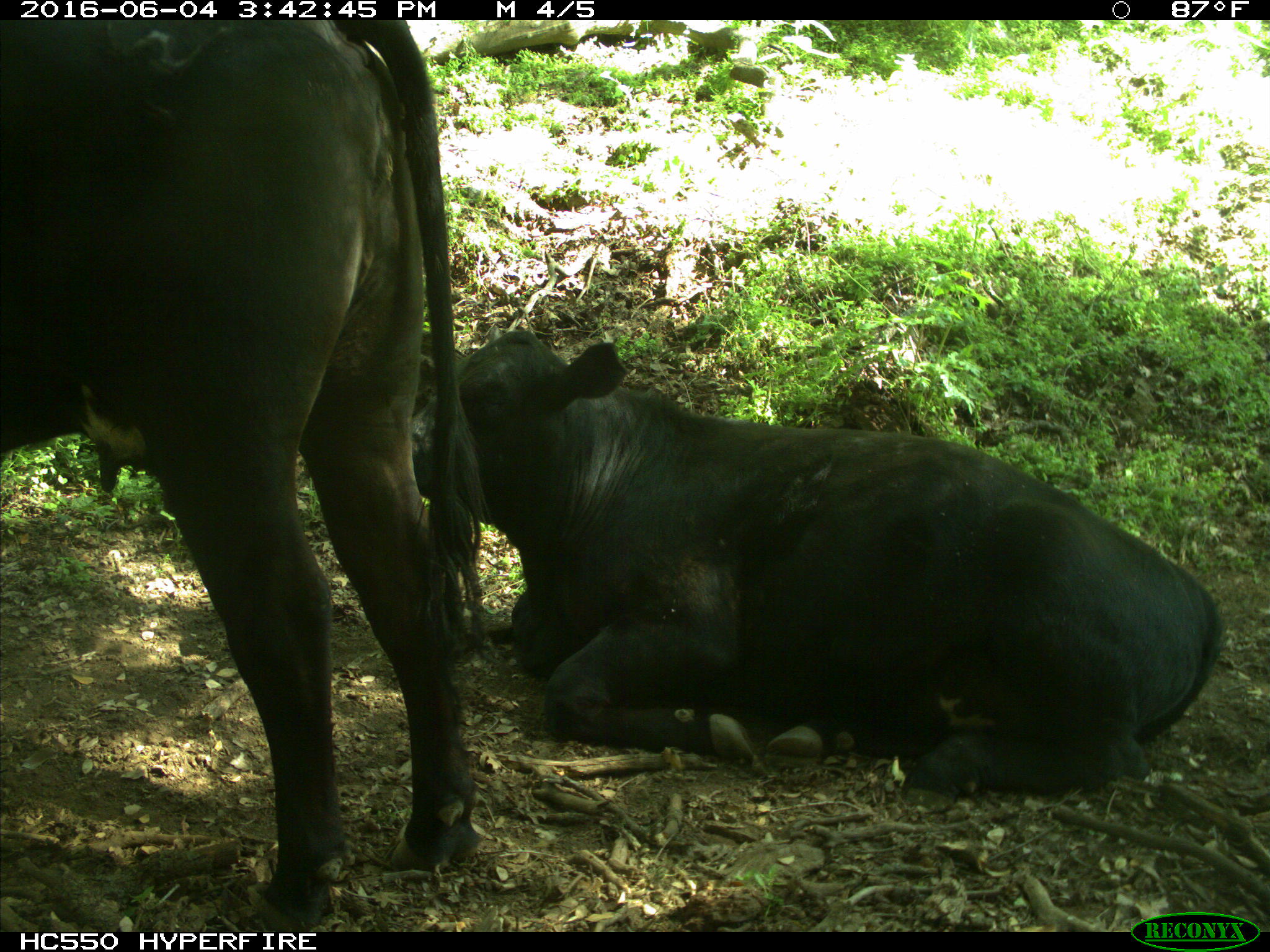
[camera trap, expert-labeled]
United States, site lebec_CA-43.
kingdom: Animalia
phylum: Chordata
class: Mammalia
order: Artiodactyla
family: Bovidae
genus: Bos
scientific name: Bos taurus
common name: domestic cow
Bos taurus (domestic cow).